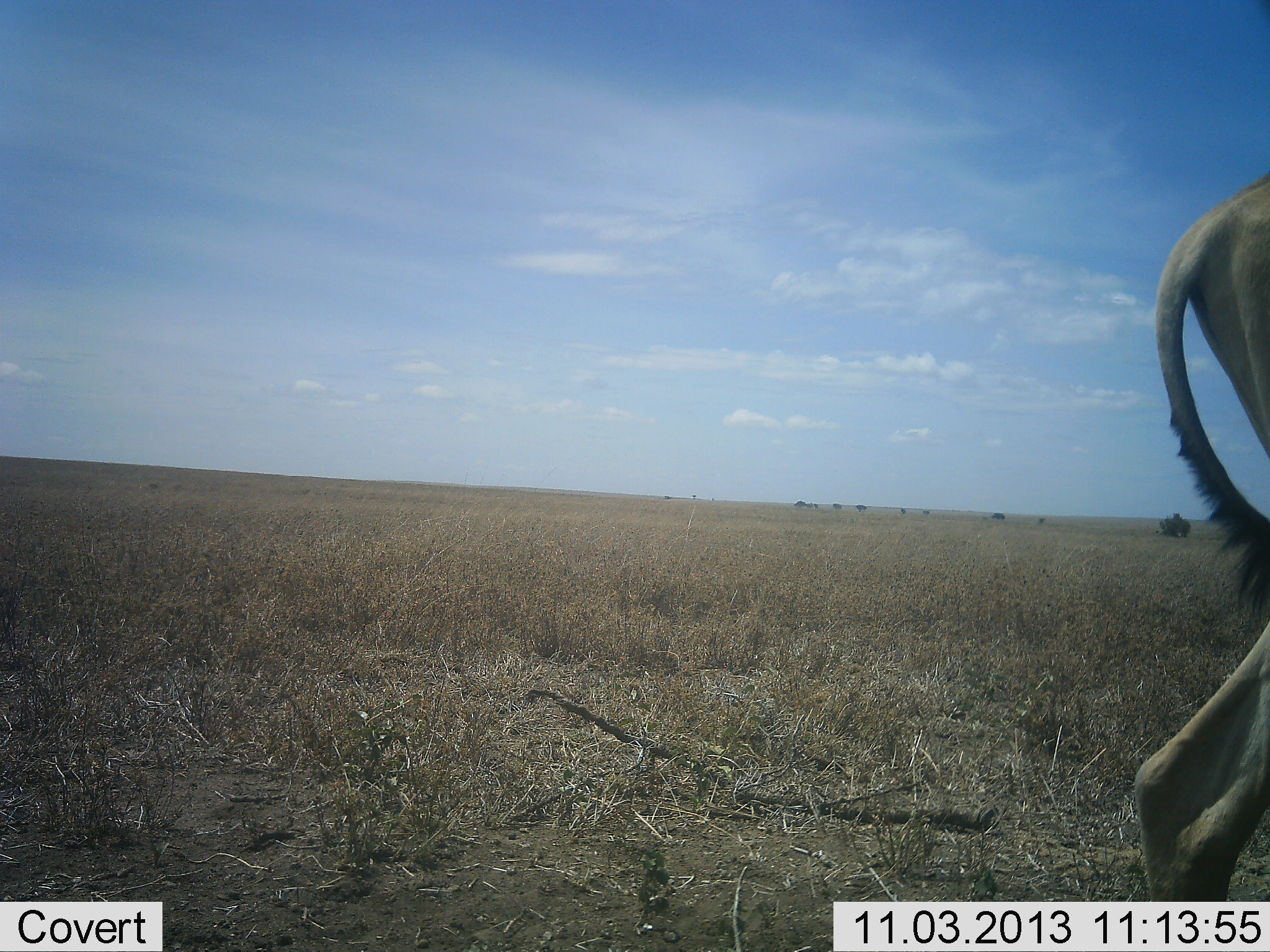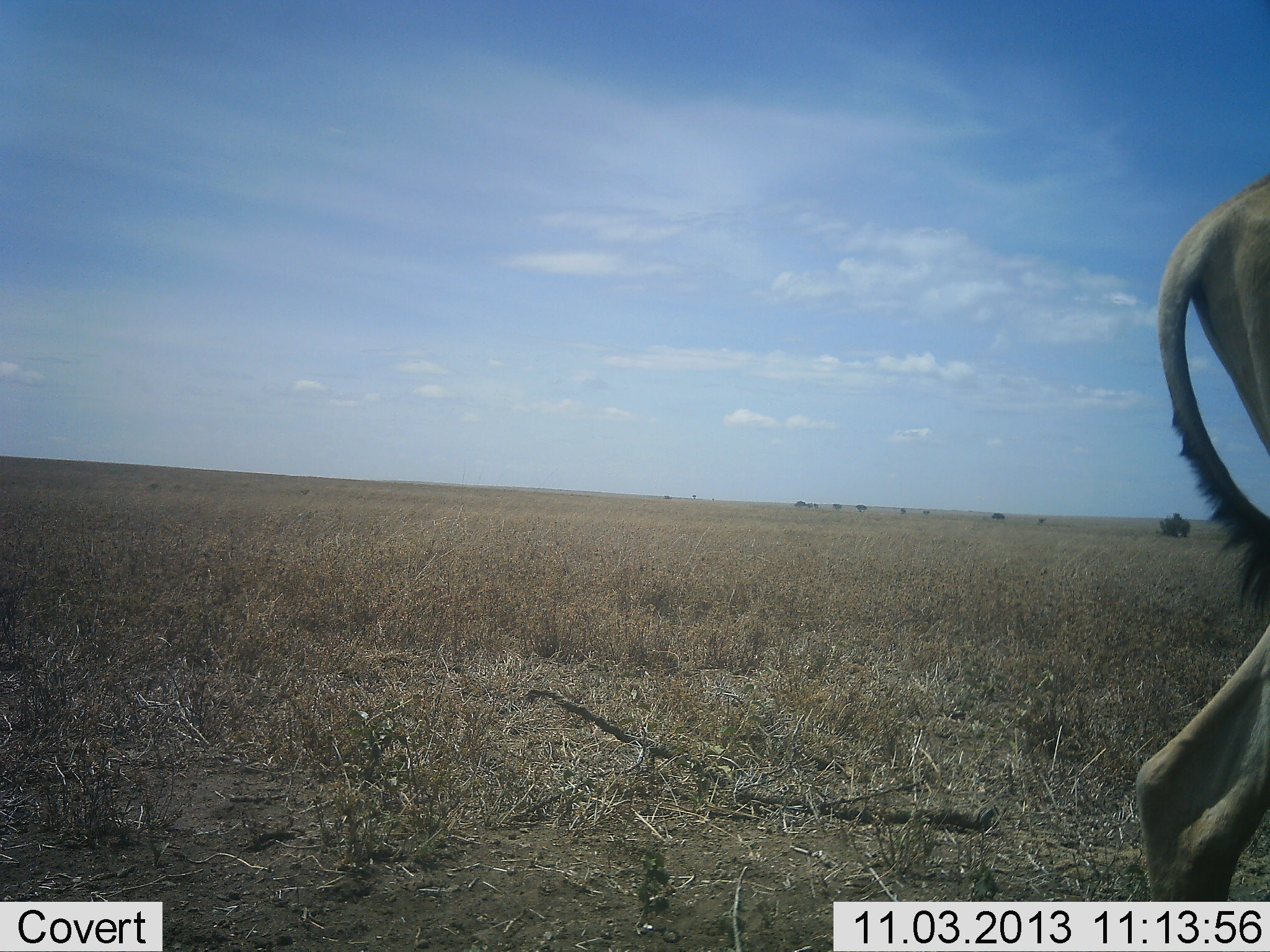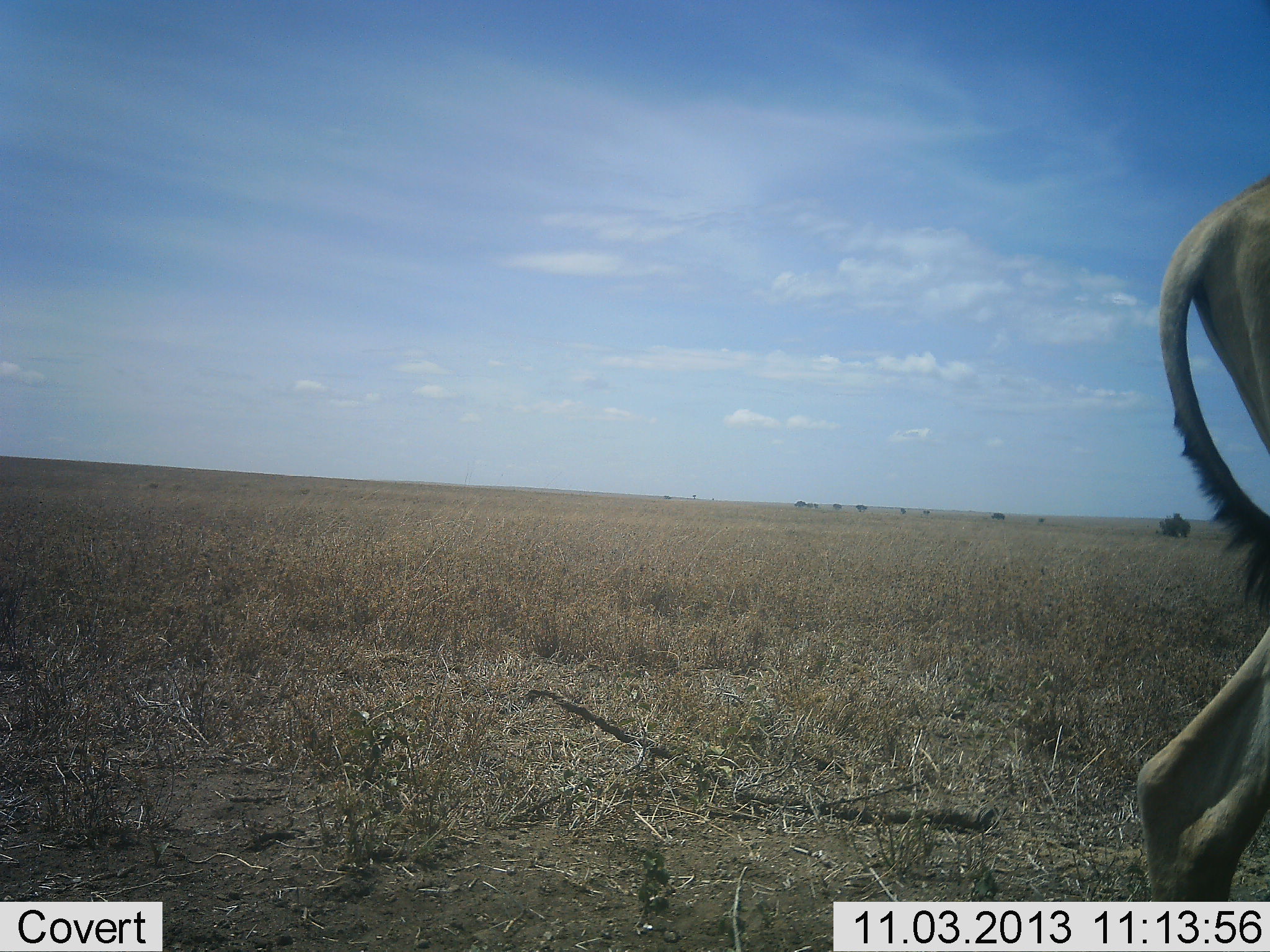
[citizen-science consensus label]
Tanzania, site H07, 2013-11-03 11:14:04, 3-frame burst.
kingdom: Animalia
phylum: Chordata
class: Mammalia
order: Artiodactyla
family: Bovidae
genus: Alcelaphus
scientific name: Alcelaphus buselaphus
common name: hartebeest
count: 1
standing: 100%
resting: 0%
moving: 0%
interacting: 0%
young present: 0%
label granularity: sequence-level